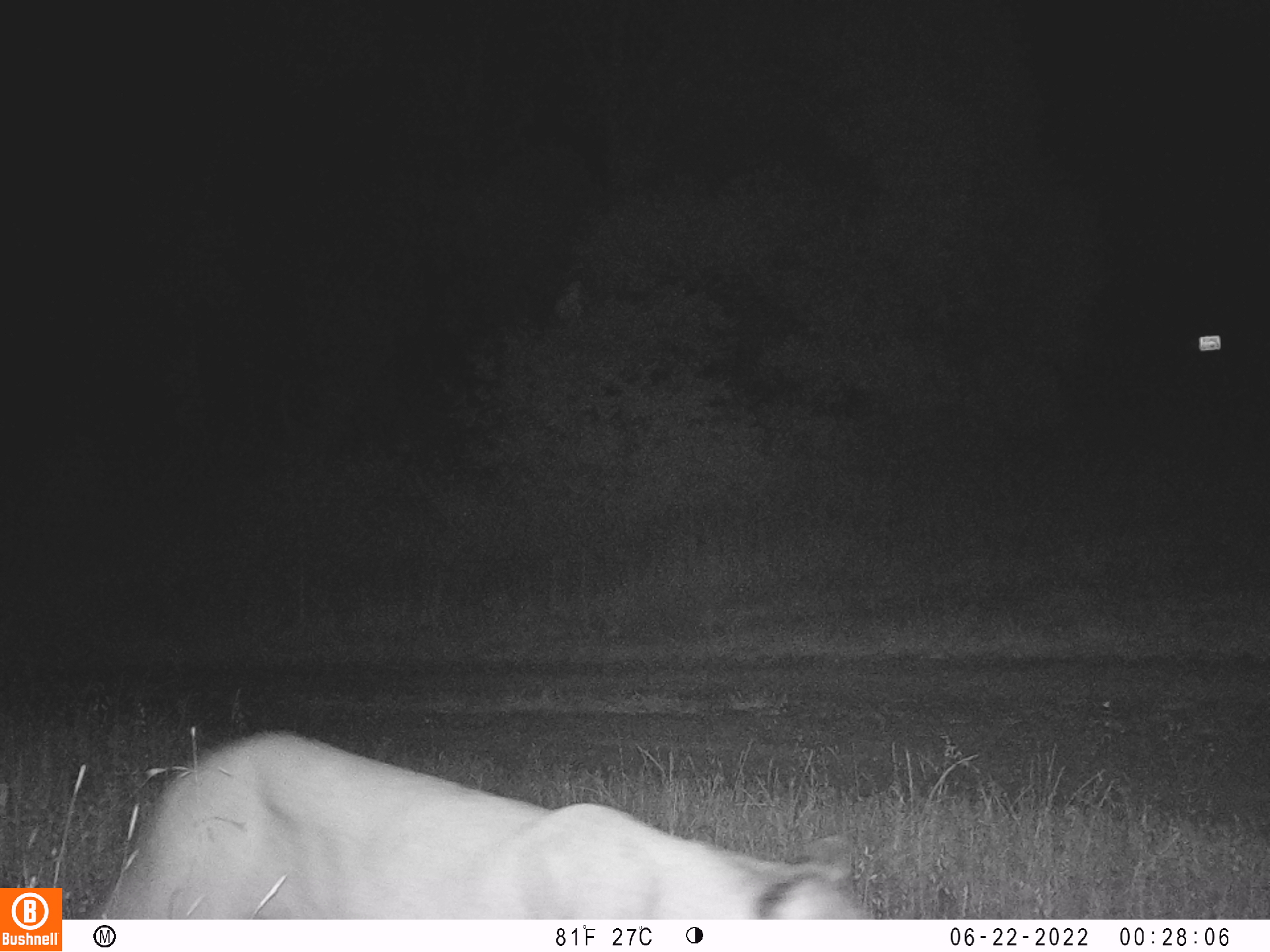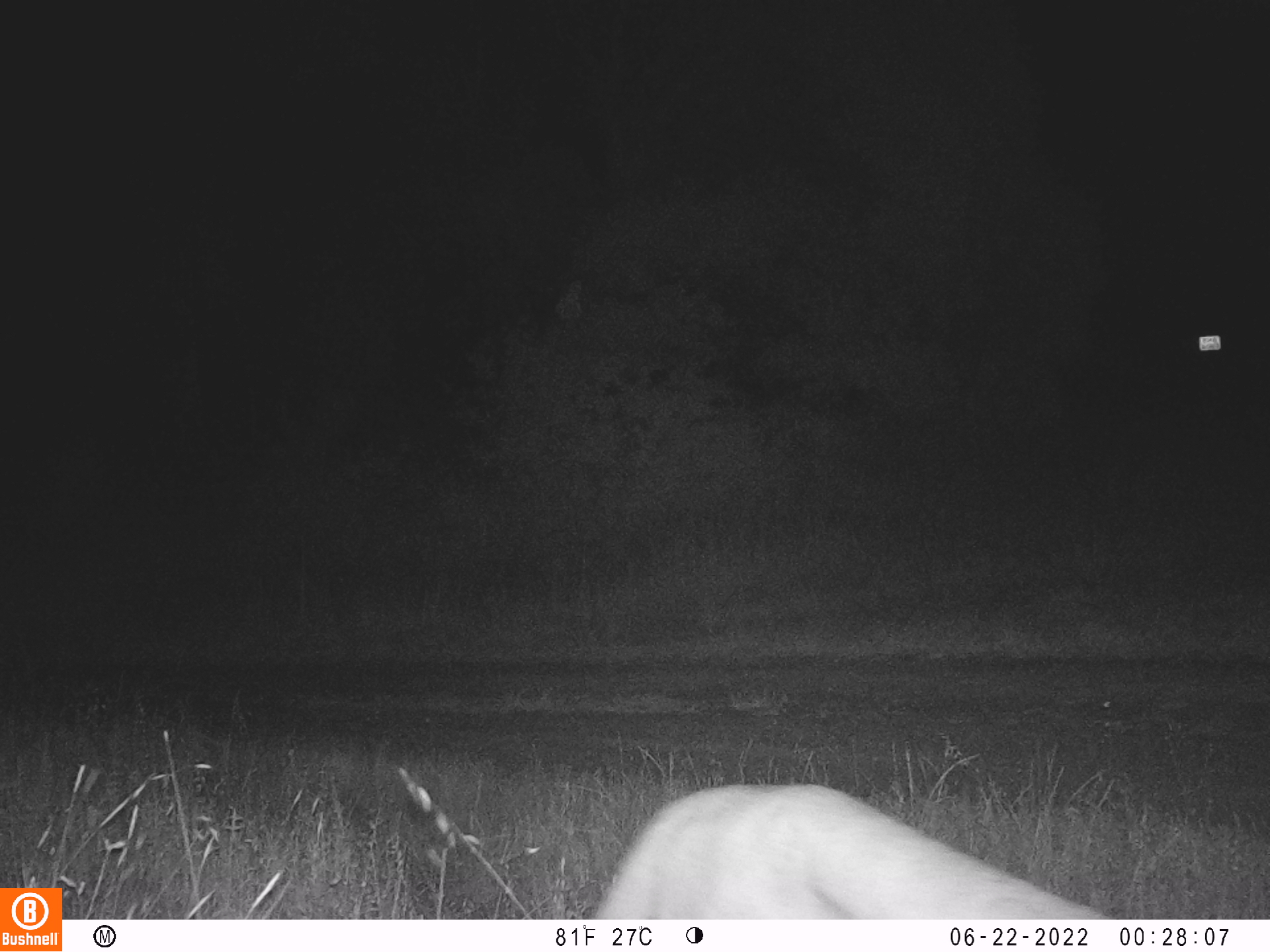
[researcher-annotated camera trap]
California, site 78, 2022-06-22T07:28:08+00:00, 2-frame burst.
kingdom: Animalia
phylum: Chordata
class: Mammalia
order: Carnivora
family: Felidae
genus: Puma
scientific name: Puma concolor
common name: puma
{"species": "puma (Puma concolor)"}